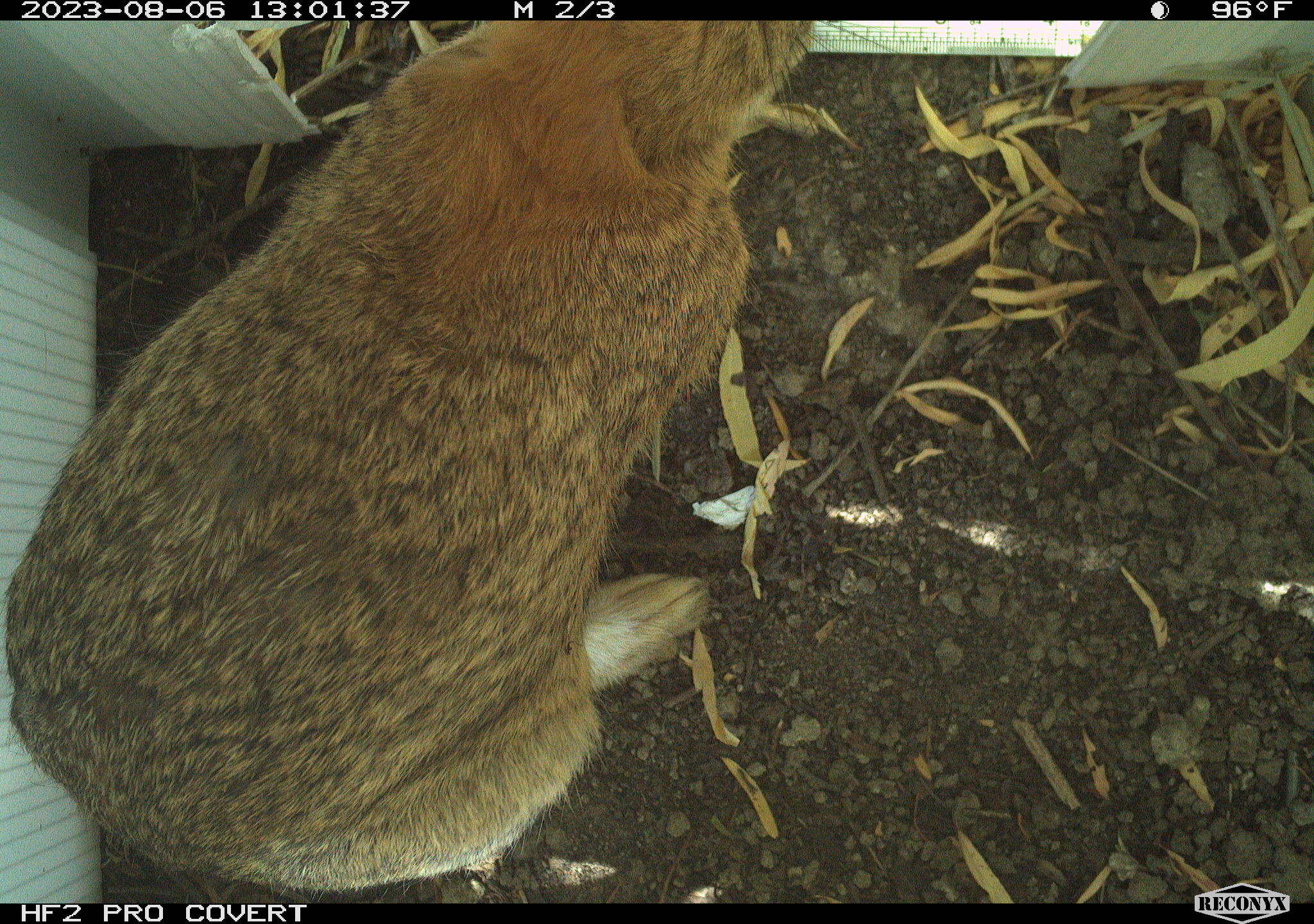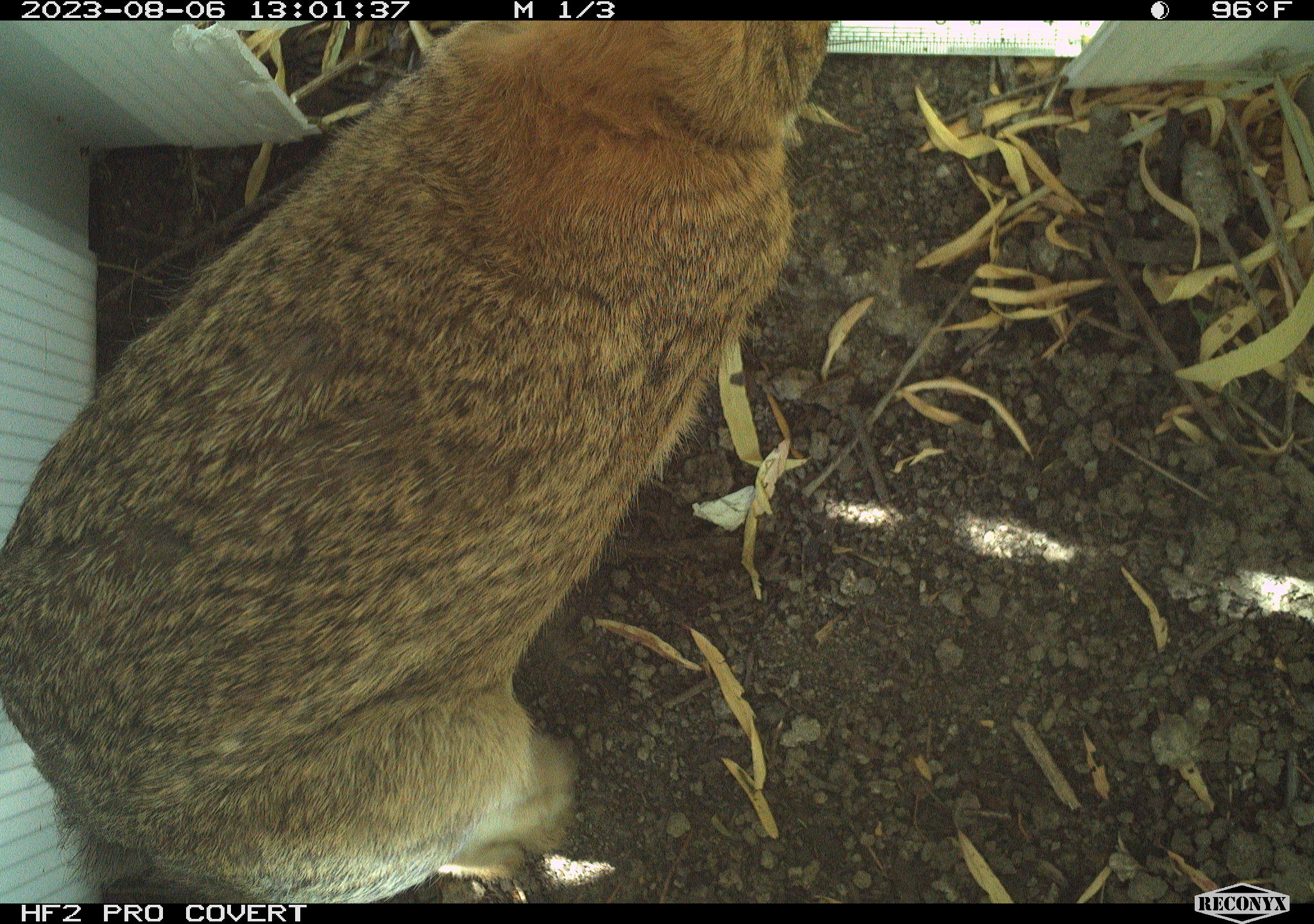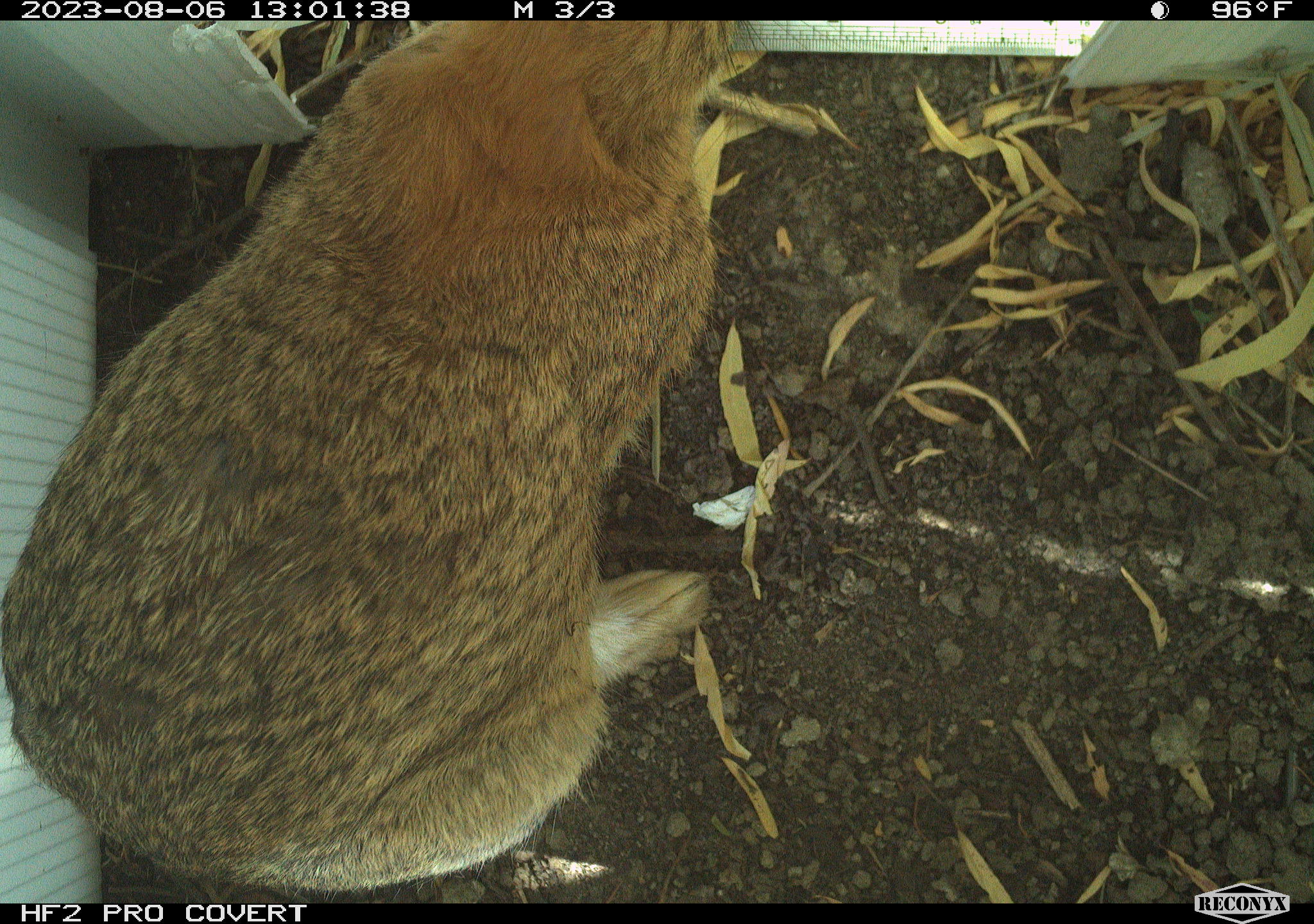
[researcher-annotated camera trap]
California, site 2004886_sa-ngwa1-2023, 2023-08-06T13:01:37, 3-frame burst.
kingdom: Animalia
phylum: Chordata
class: Mammalia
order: Lagomorpha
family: Leporidae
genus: Sylvilagus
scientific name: Sylvilagus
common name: cottontail rabbits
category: sylvilagus species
Sylvilagus species (cottontail rabbits) (Sylvilagus).